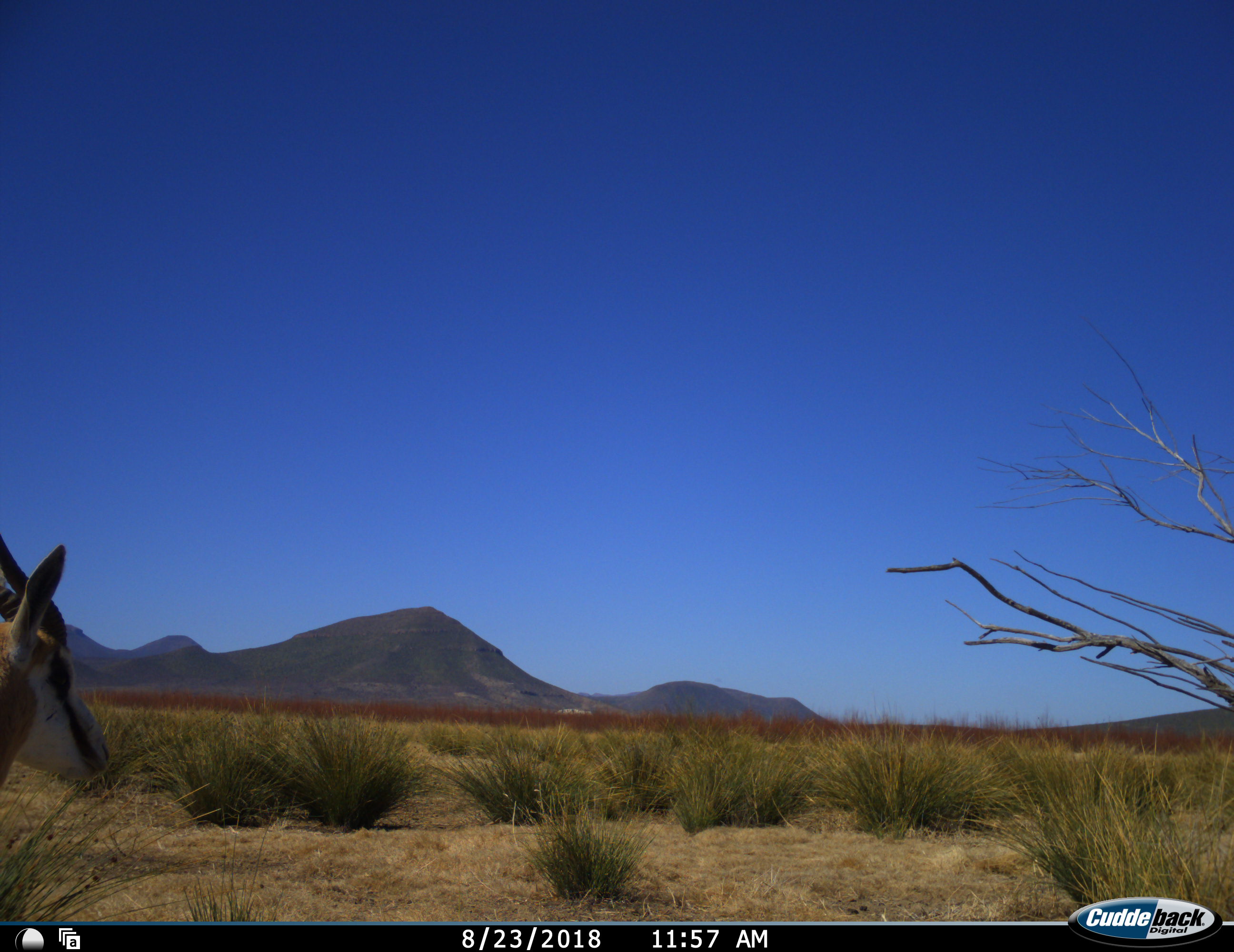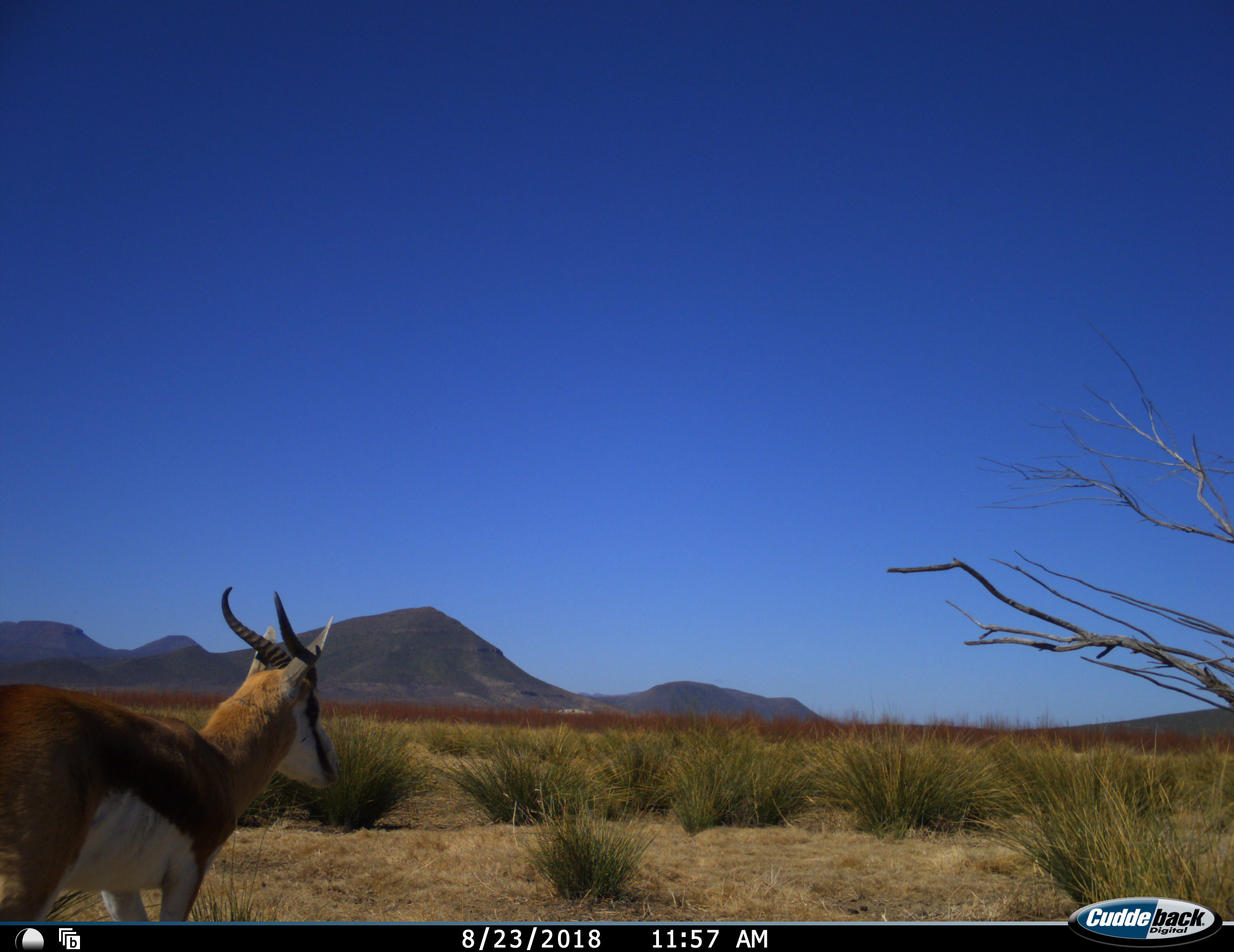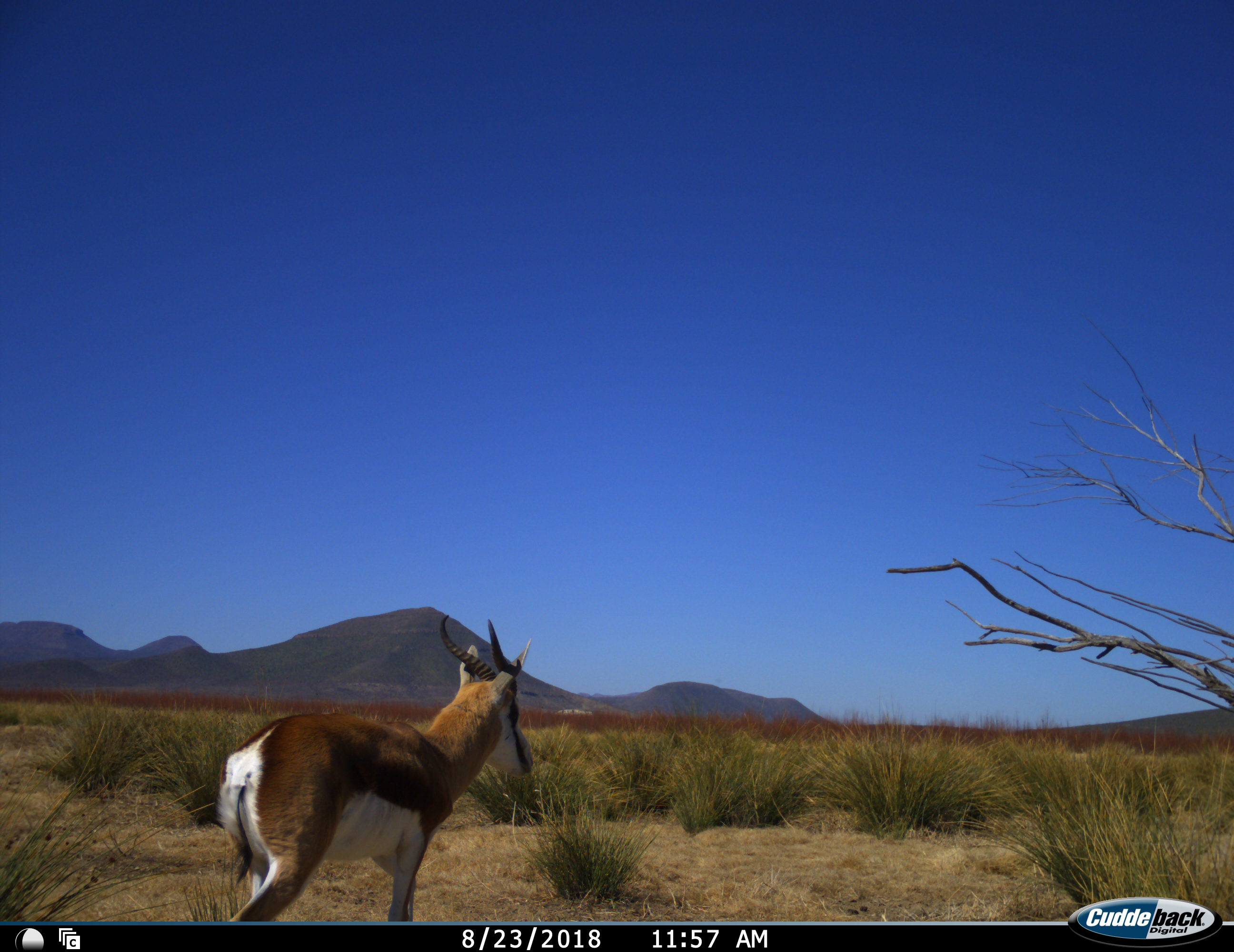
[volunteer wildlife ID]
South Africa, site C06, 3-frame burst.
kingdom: Animalia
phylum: Chordata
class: Mammalia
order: Artiodactyla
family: Bovidae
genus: Antidorcas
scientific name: Antidorcas marsupialis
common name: springbok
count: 1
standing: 10%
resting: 0%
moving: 90%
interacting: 0%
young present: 0%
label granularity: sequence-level